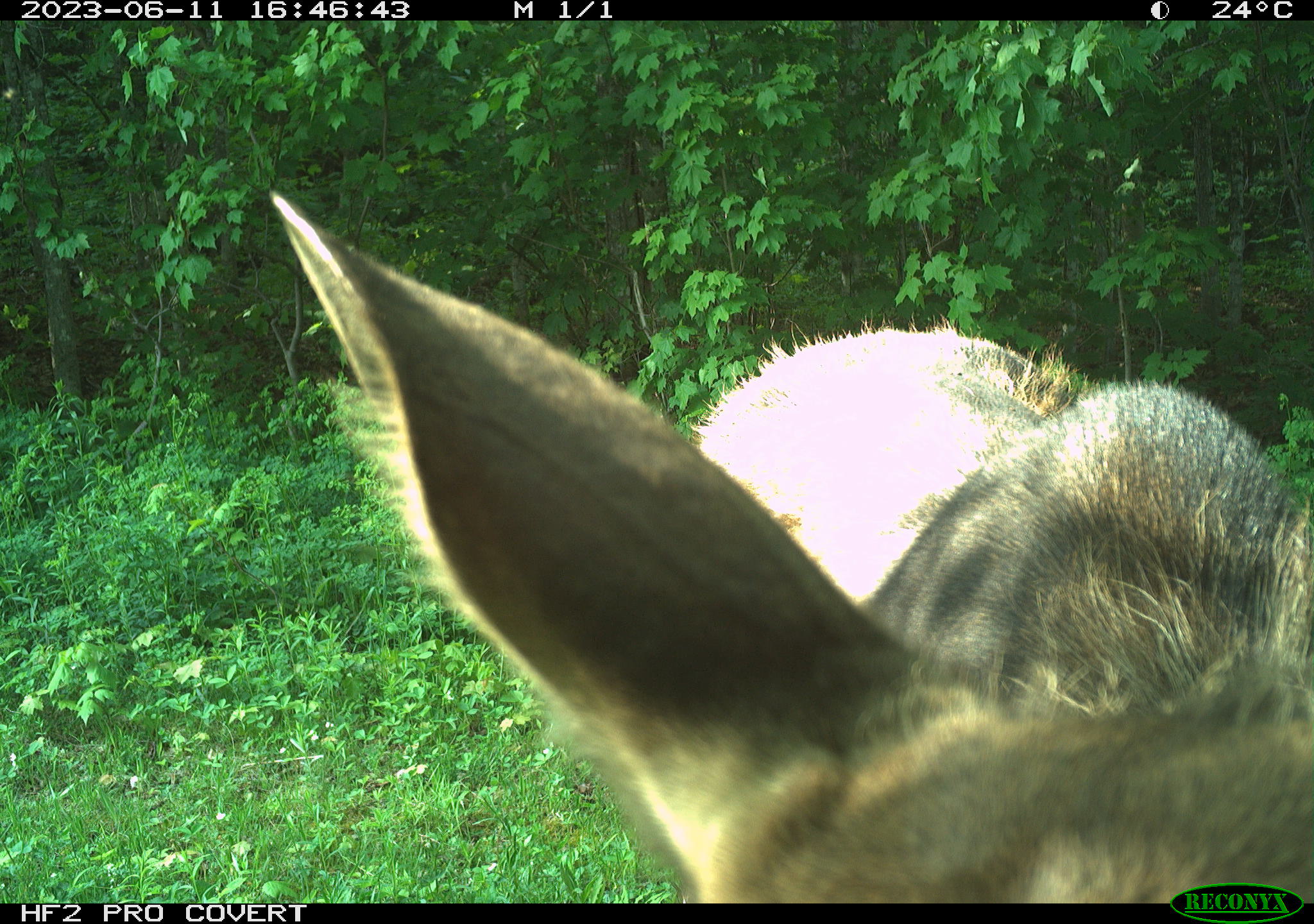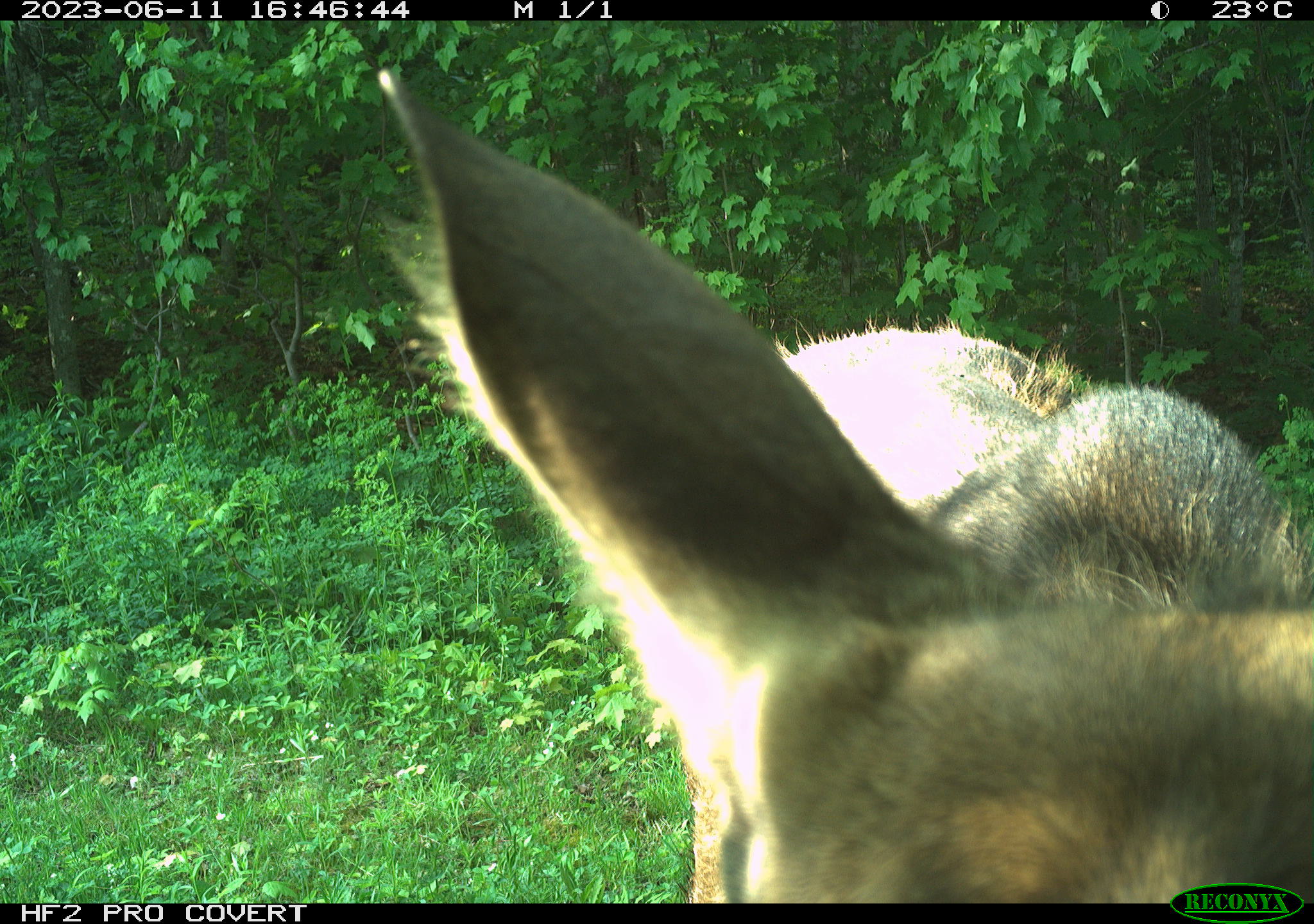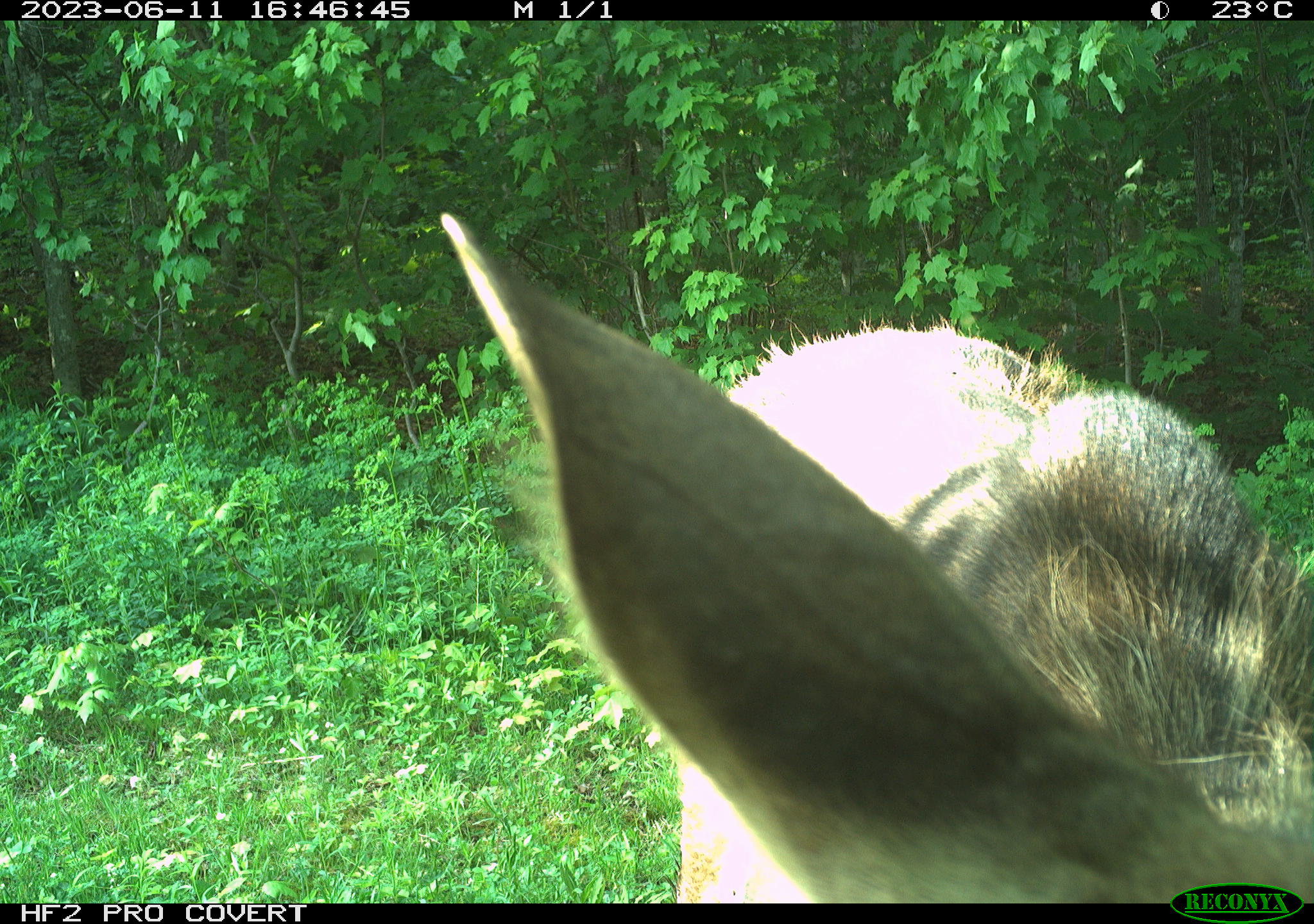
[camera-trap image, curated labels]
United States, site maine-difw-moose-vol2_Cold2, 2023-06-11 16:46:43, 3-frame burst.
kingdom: Animalia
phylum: Chordata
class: Mammalia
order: Artiodactyla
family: Cervidae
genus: Alces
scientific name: Alces alces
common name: moose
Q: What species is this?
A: Moose (Alces alces).